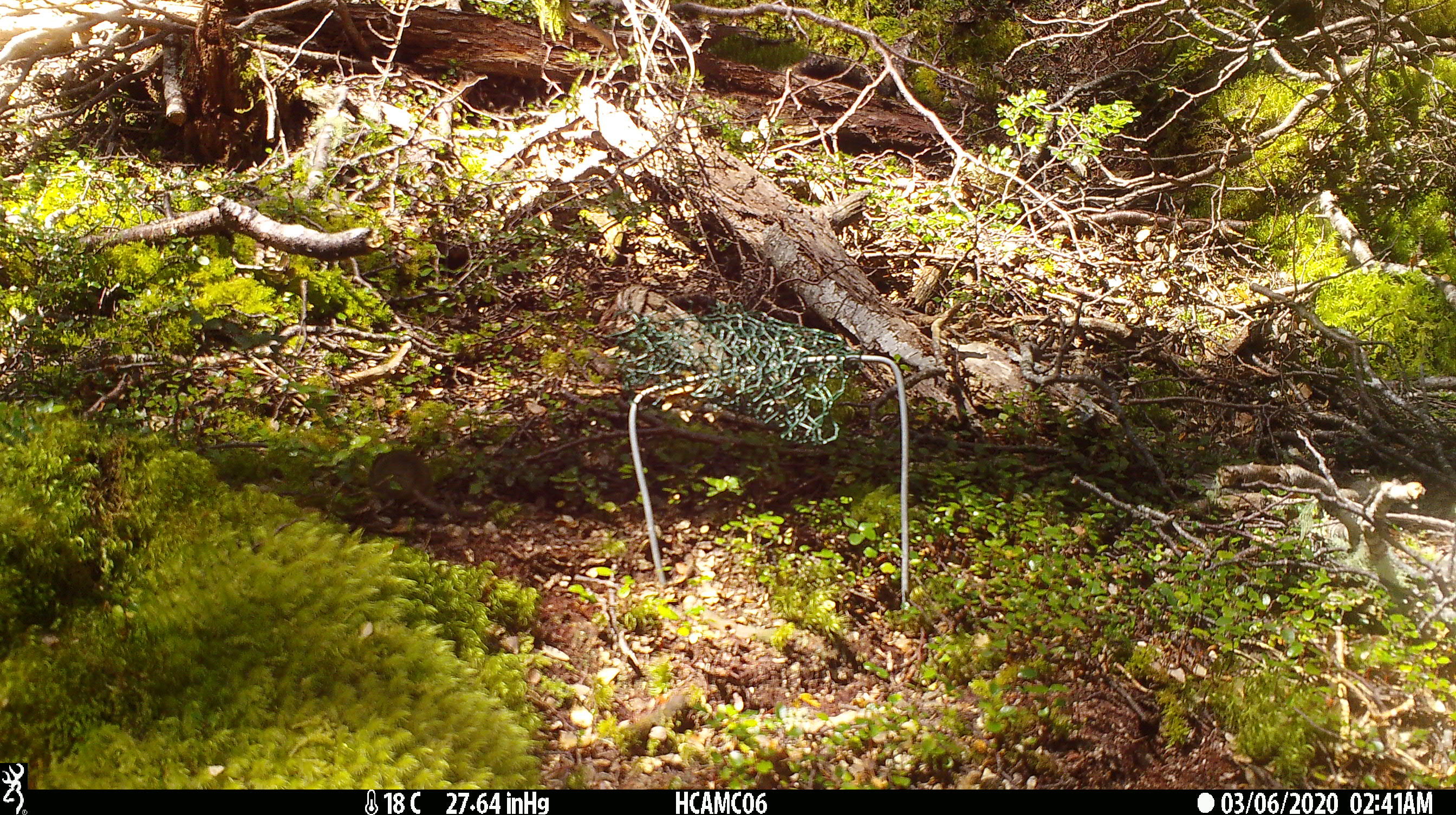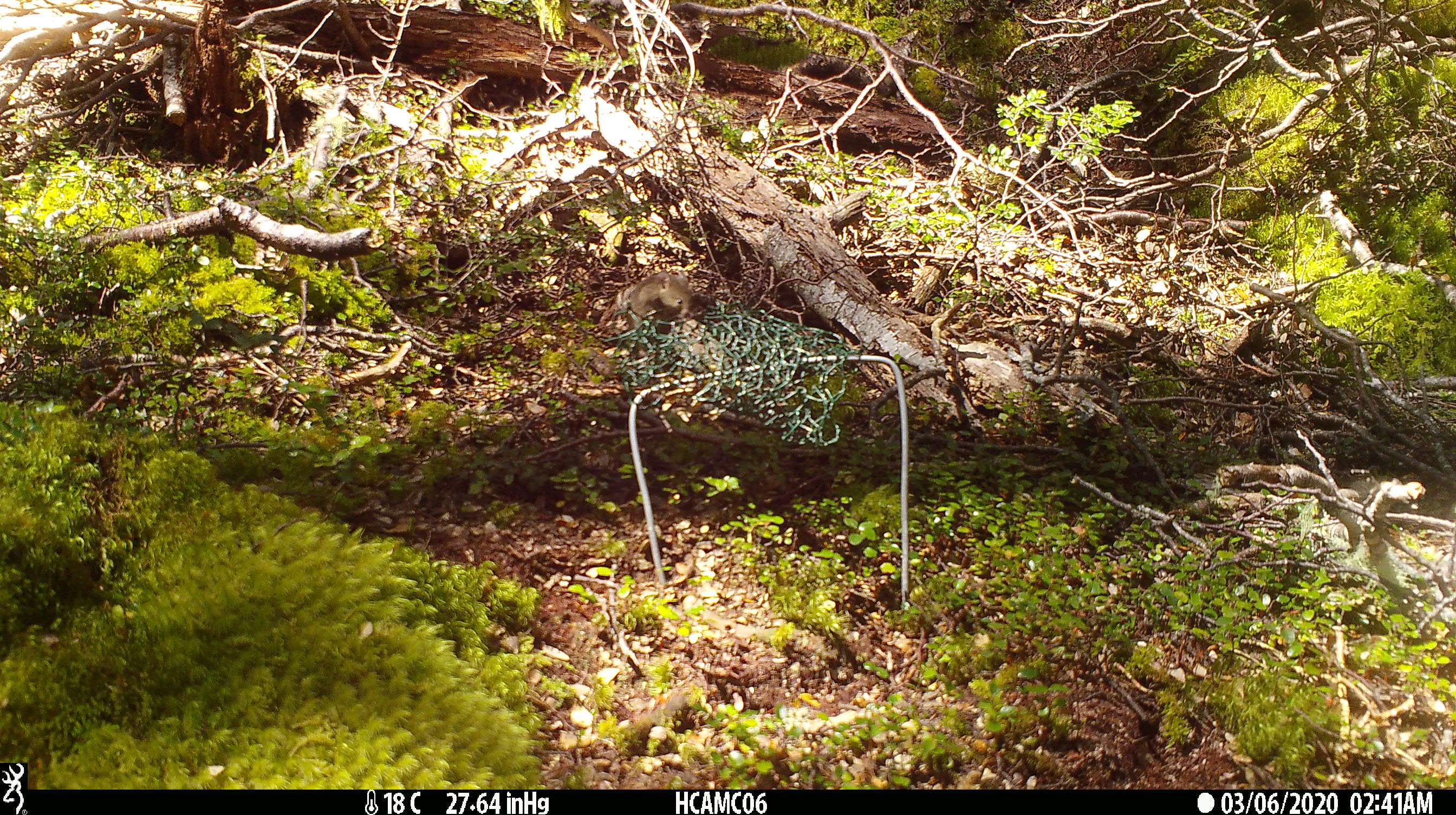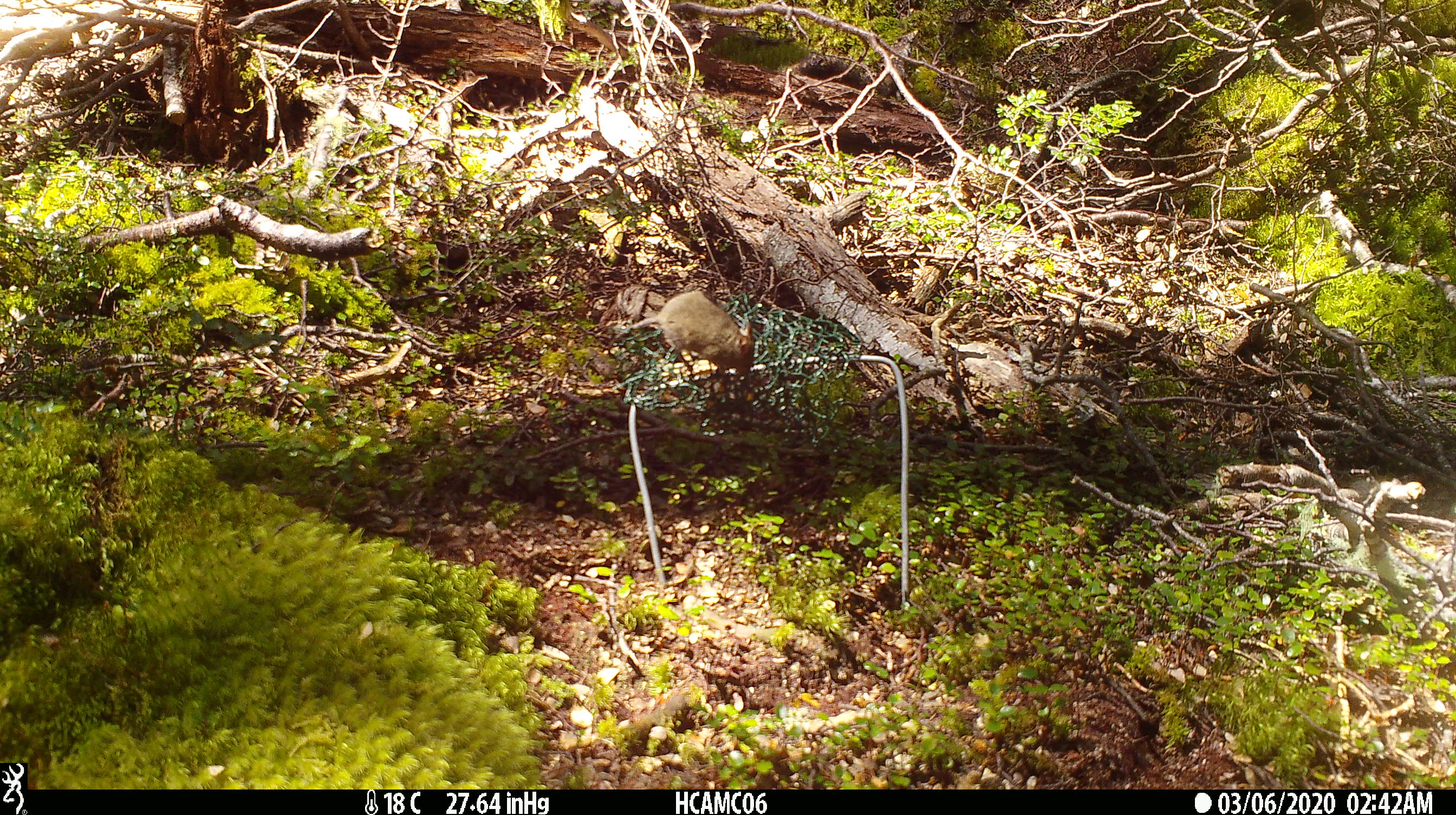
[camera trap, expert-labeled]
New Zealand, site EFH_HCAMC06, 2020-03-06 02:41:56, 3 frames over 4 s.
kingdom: Animalia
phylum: Chordata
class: Mammalia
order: Rodentia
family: Muridae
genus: Mus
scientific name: Mus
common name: mouse